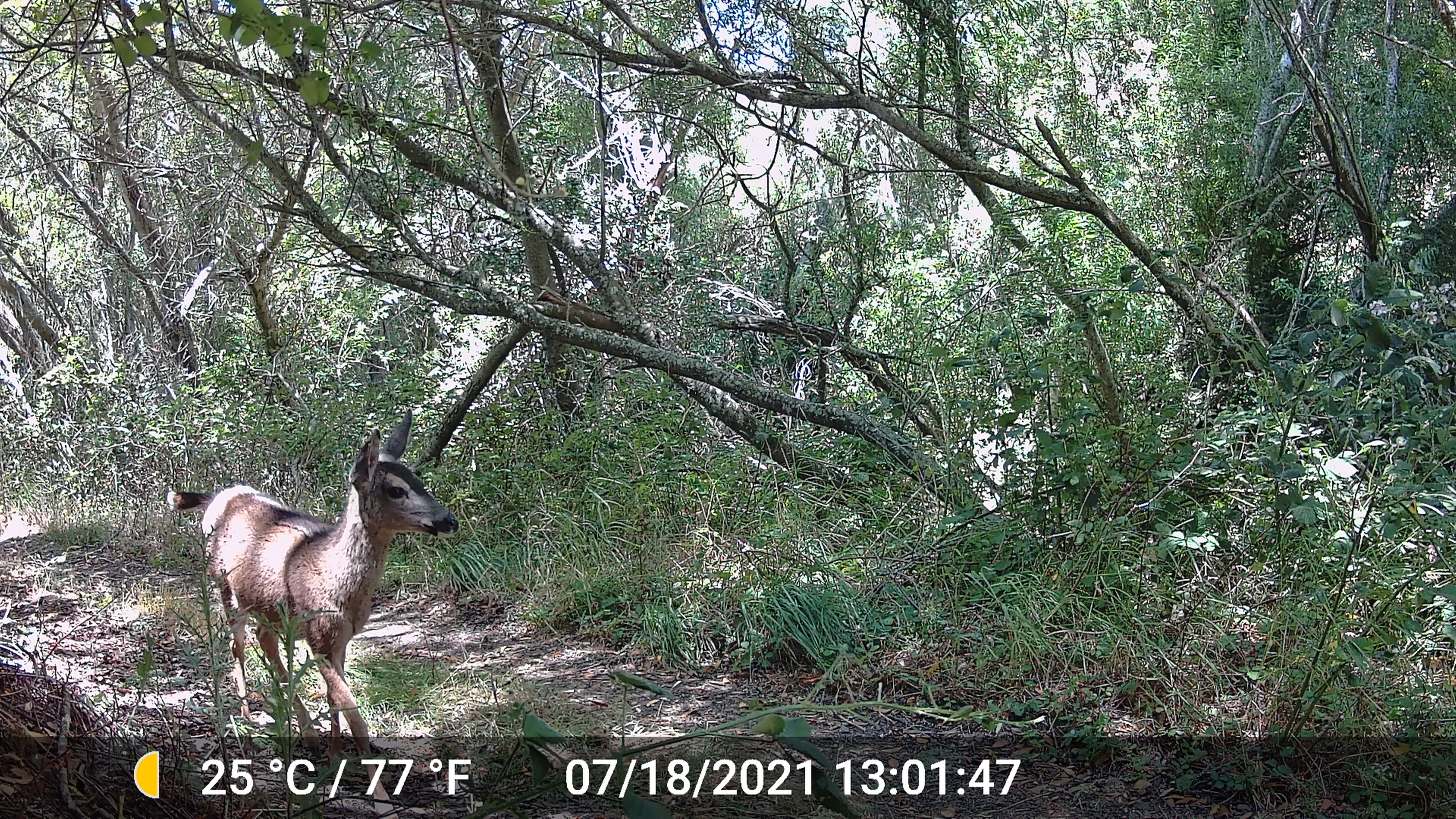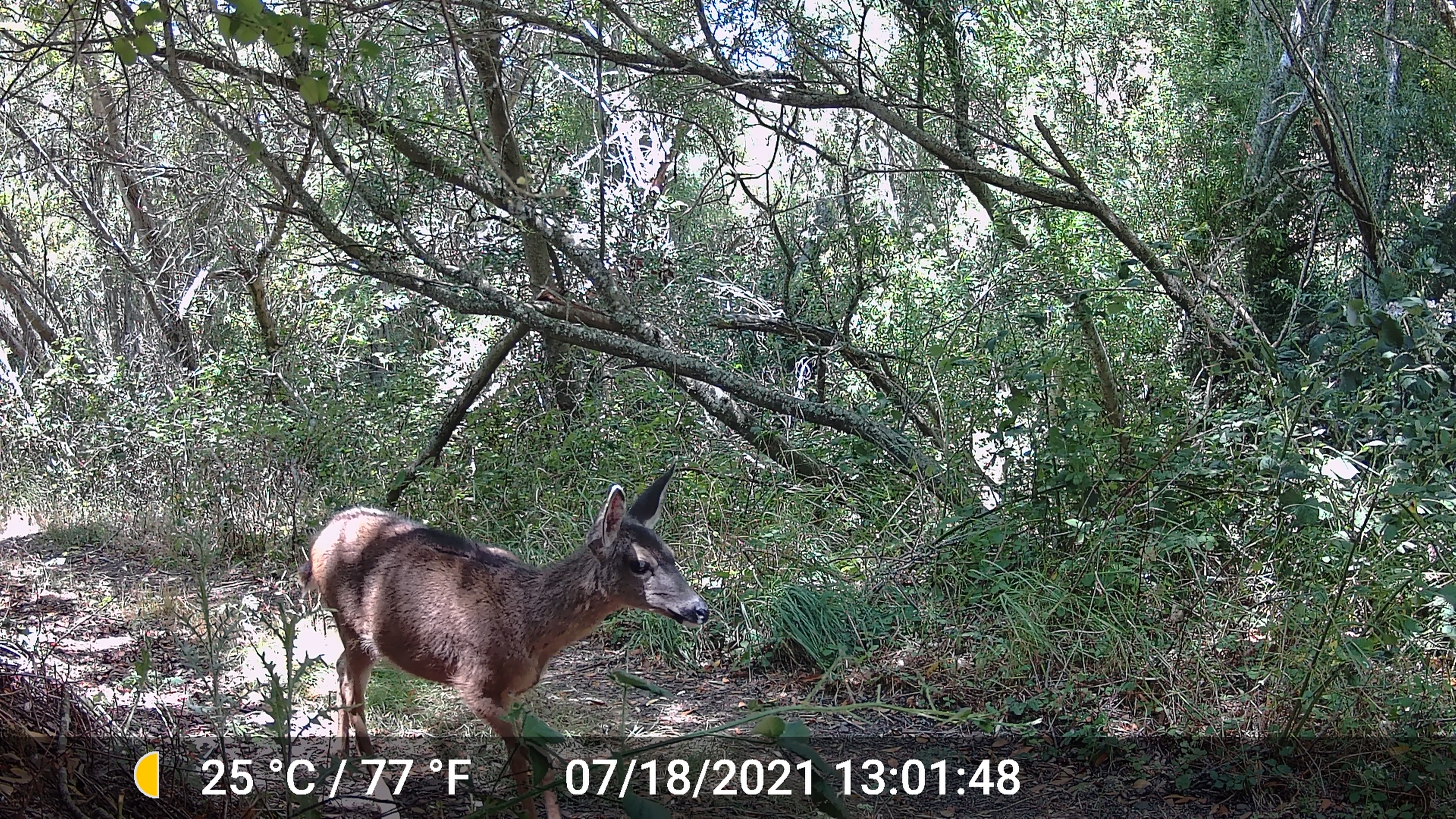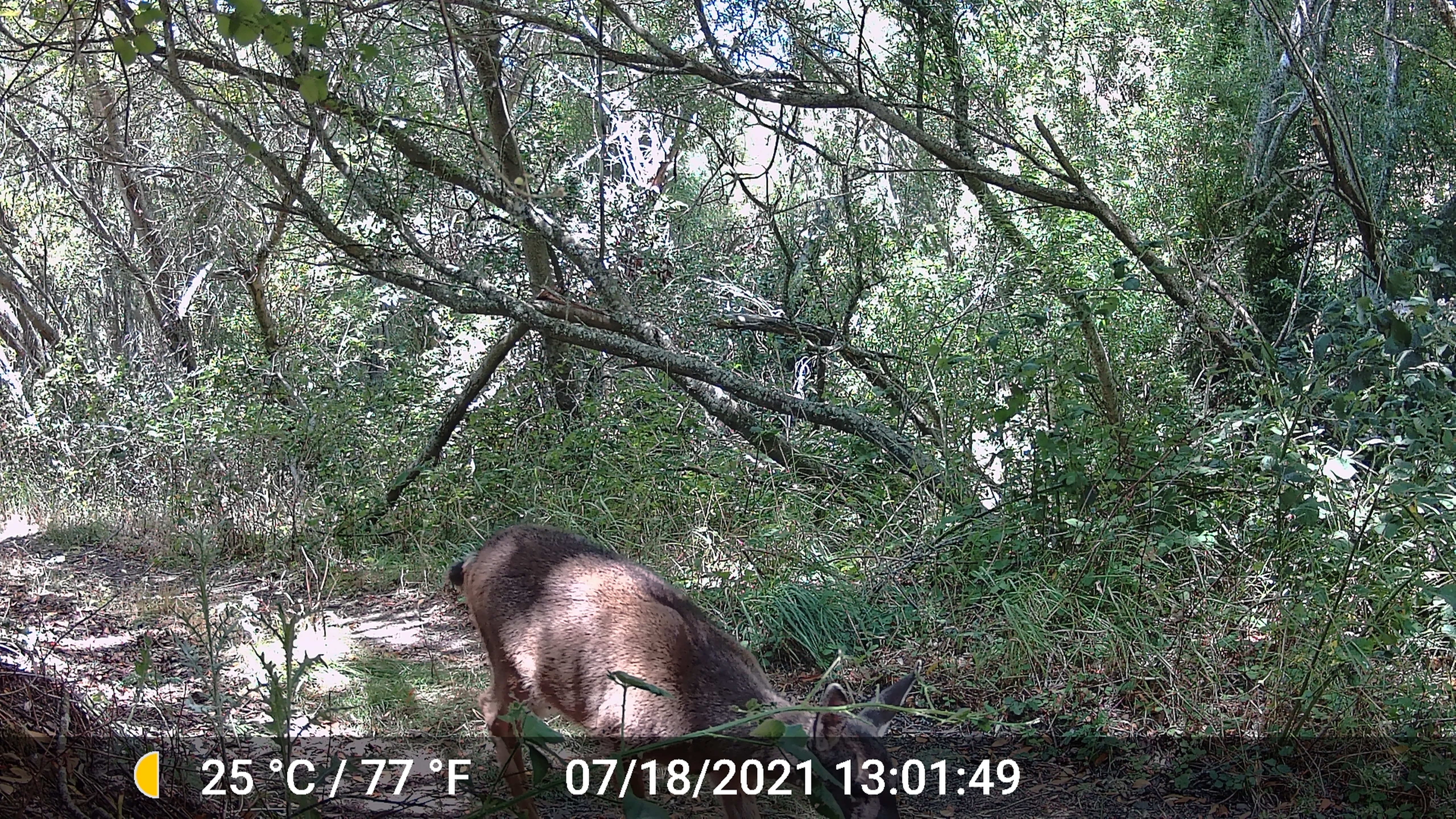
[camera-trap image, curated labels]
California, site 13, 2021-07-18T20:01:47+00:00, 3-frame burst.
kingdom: Animalia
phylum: Chordata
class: Mammalia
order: Artiodactyla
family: Cervidae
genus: Odocoileus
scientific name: Odocoileus hemionus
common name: mule deer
Mule deer (Odocoileus hemionus).